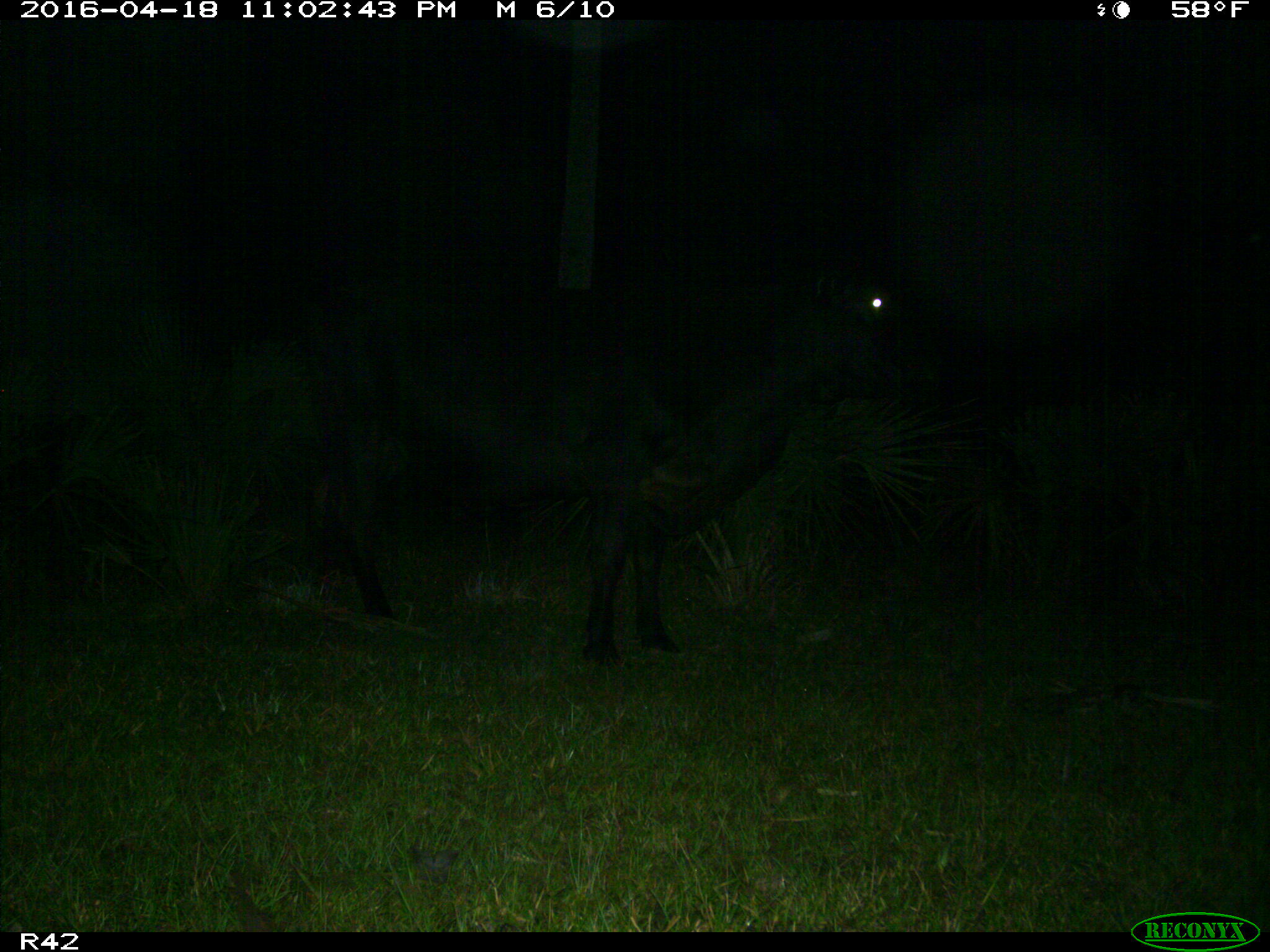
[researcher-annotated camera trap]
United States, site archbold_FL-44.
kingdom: Animalia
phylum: Chordata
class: Mammalia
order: Artiodactyla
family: Bovidae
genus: Bos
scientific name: Bos taurus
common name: domestic cow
Bos taurus (domestic cow).